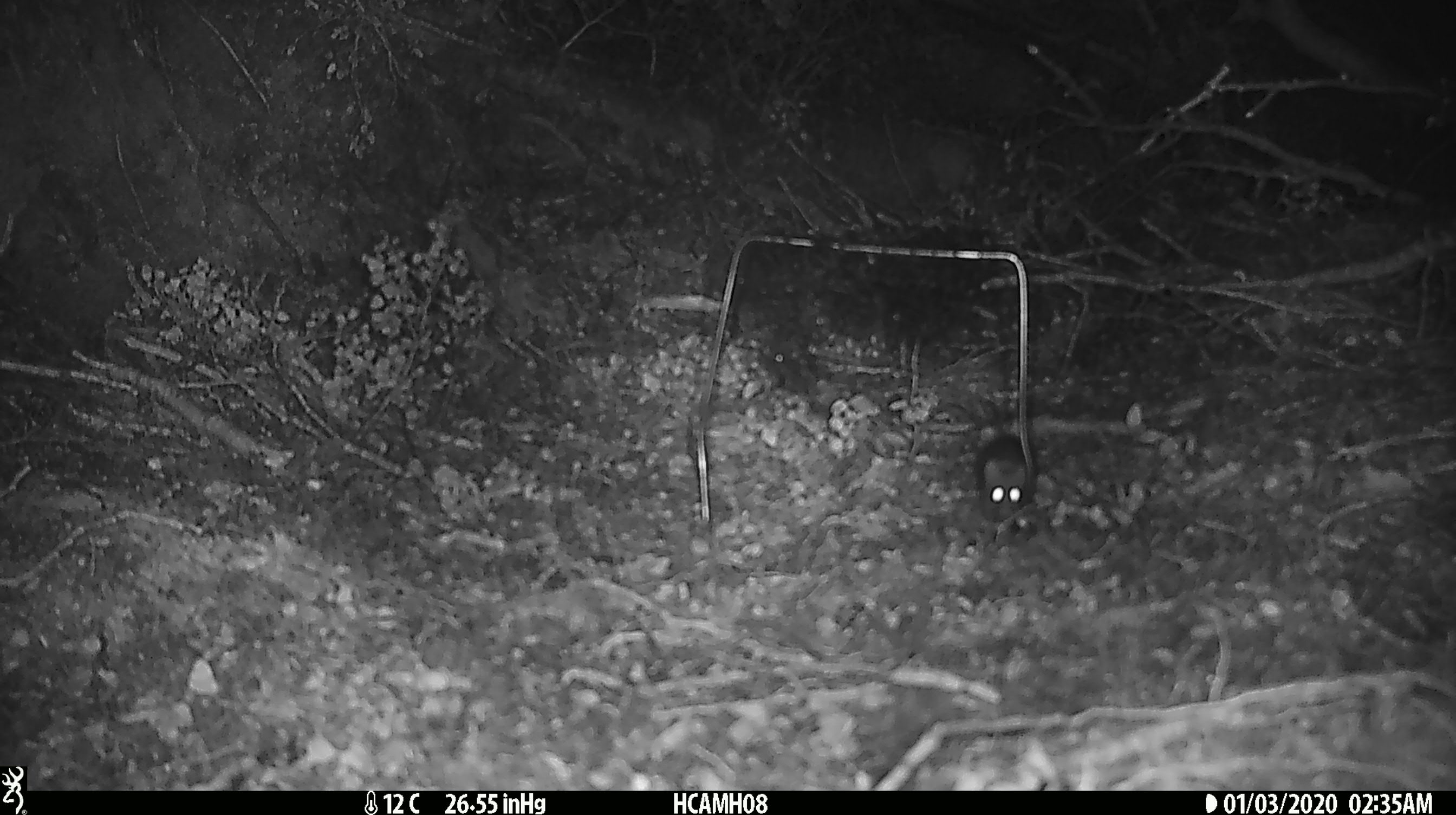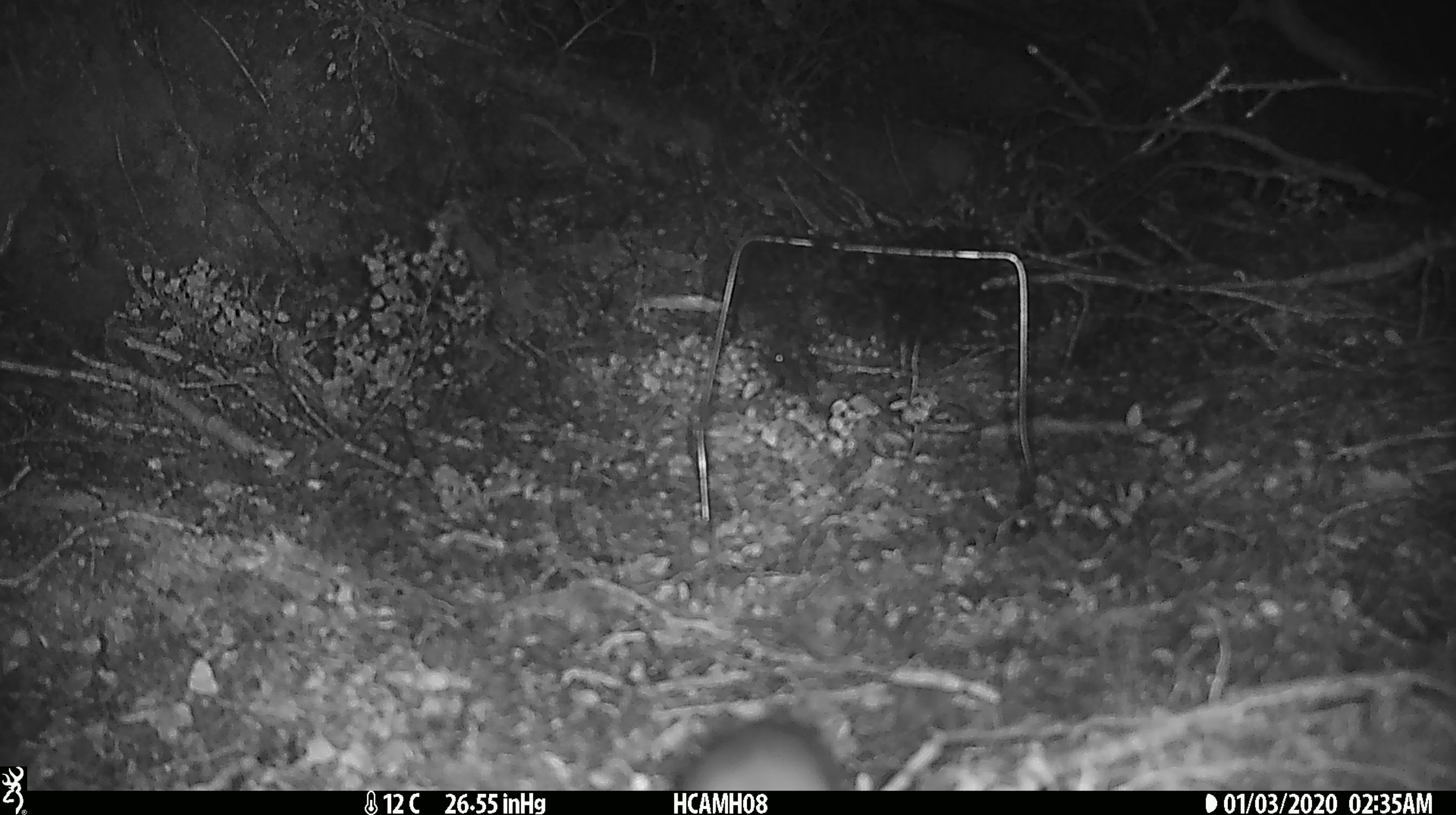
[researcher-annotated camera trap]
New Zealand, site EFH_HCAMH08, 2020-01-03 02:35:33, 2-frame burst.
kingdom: Animalia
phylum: Chordata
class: Mammalia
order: Rodentia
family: Muridae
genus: Mus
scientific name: Mus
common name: mouse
Mouse (Mus).